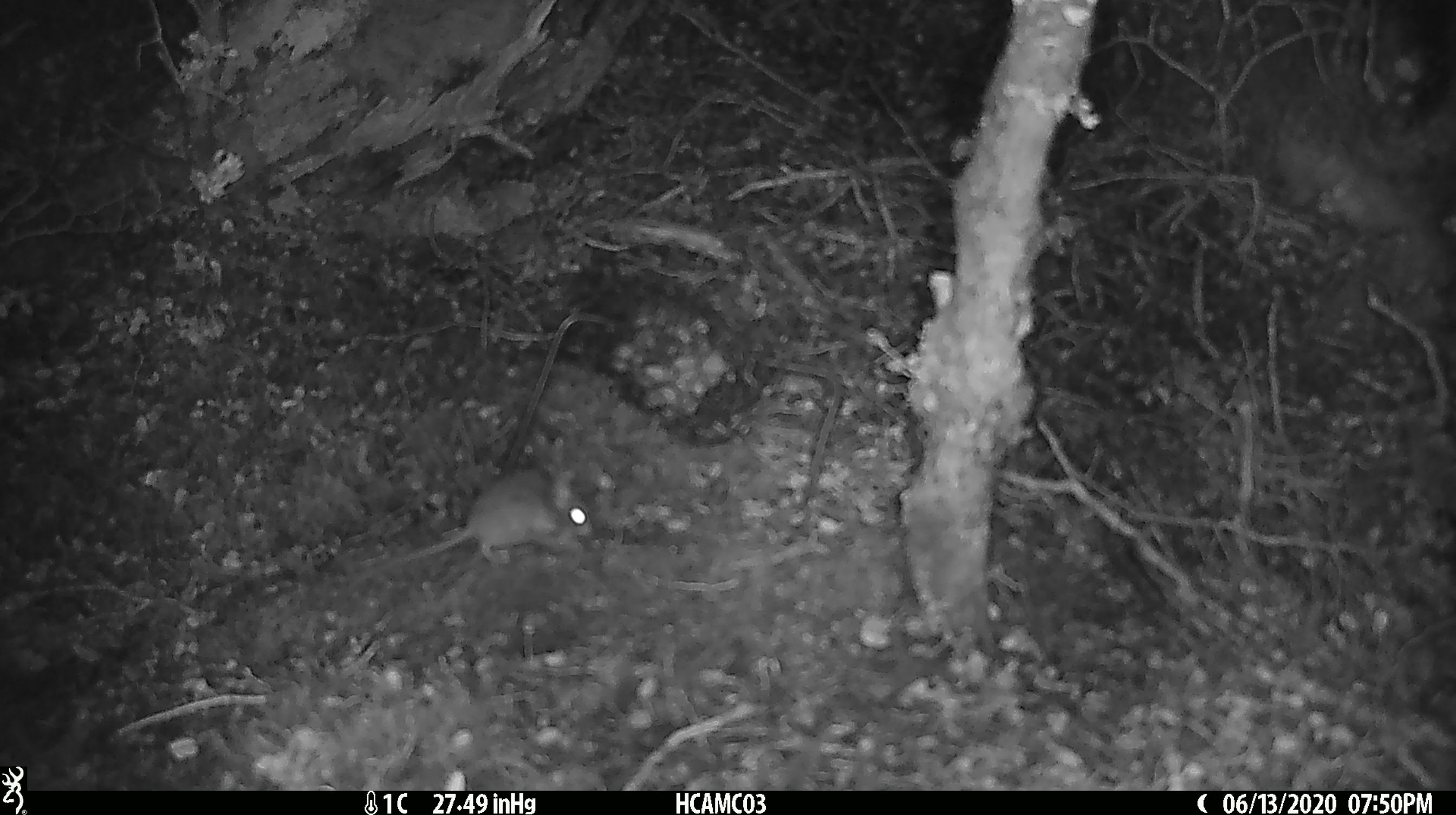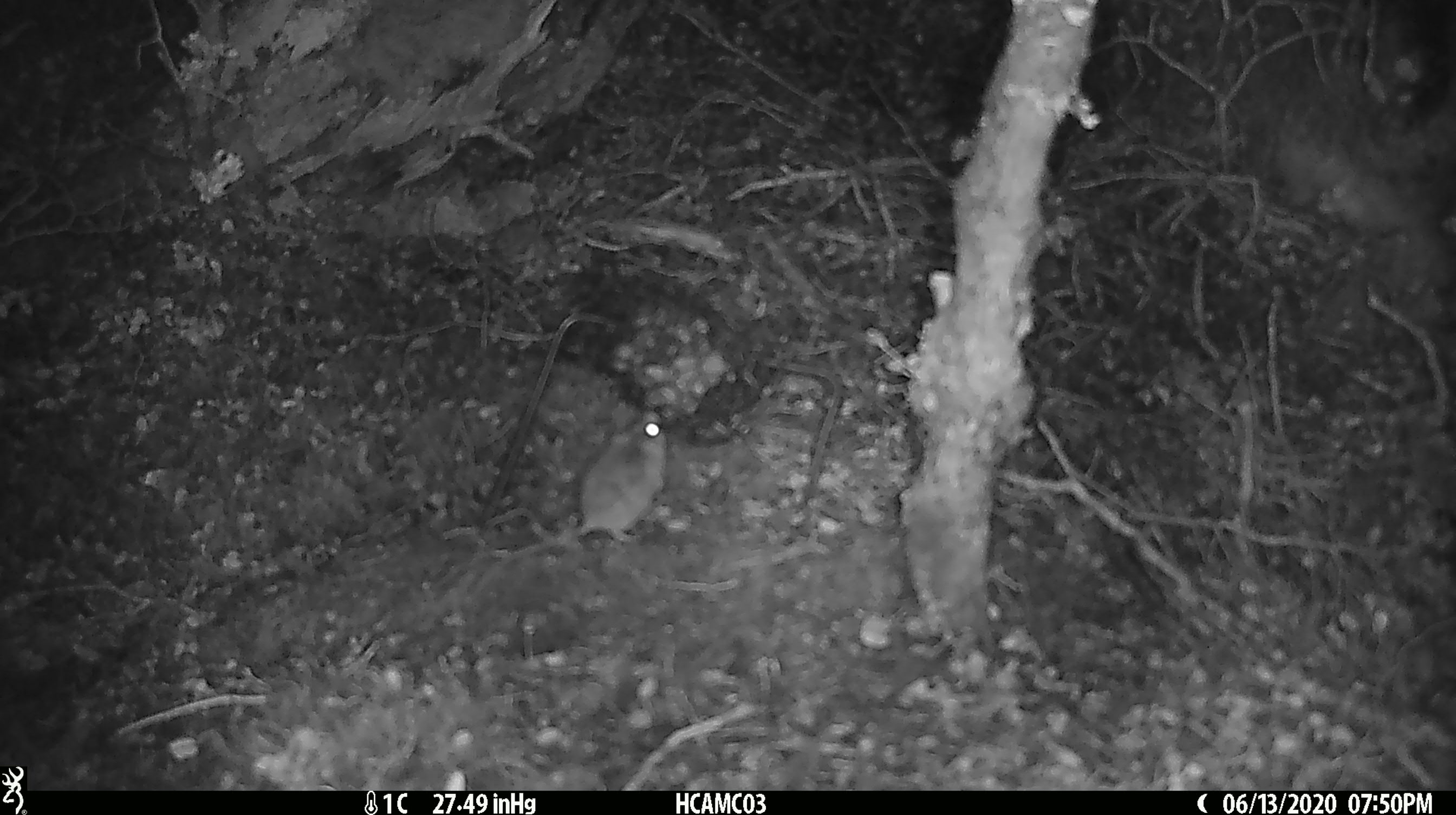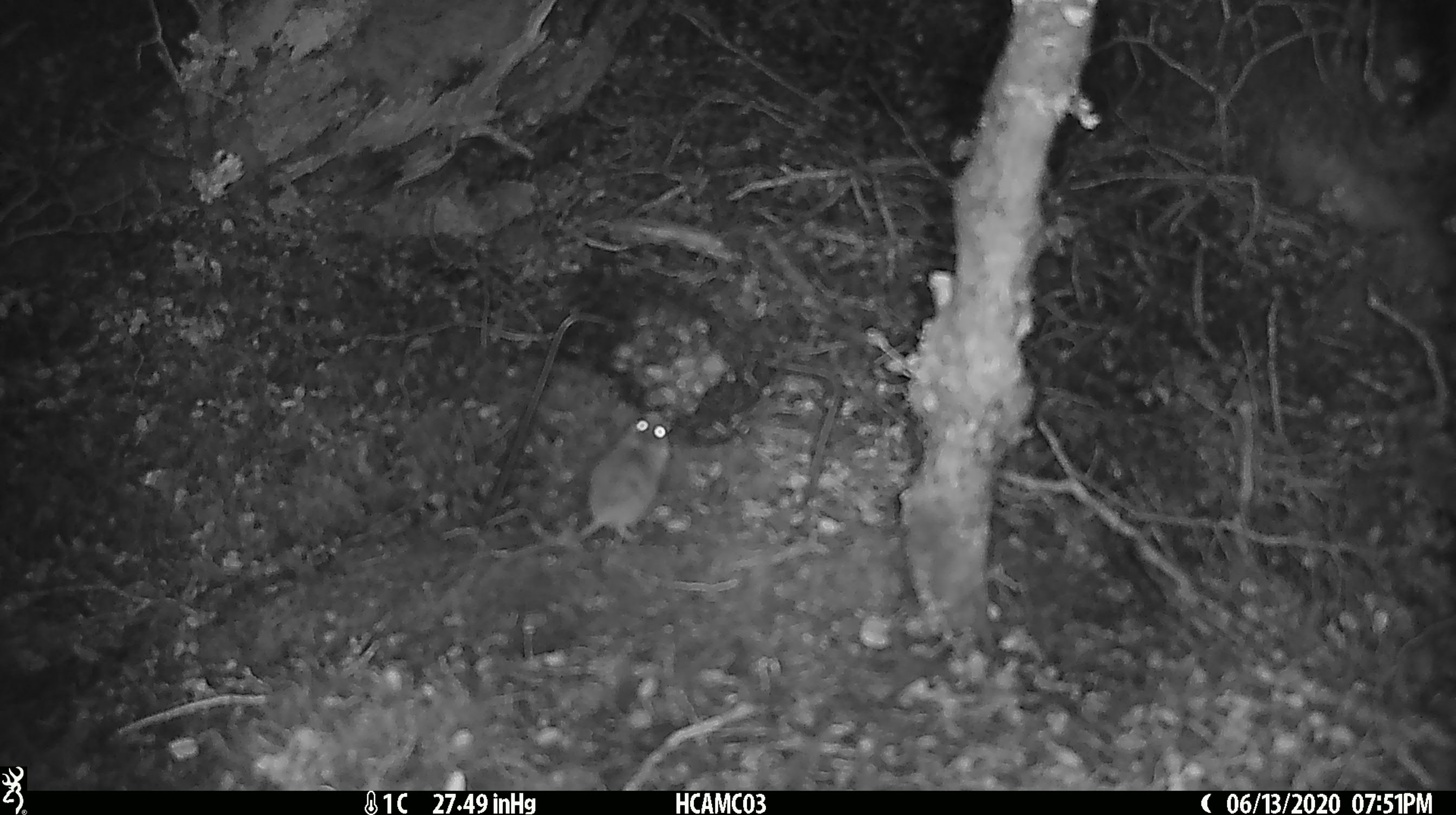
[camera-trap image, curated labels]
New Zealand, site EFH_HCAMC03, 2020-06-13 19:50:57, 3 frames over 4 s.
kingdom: Animalia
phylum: Chordata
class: Mammalia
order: Rodentia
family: Muridae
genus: Mus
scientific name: Mus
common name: mouse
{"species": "mouse (Mus)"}